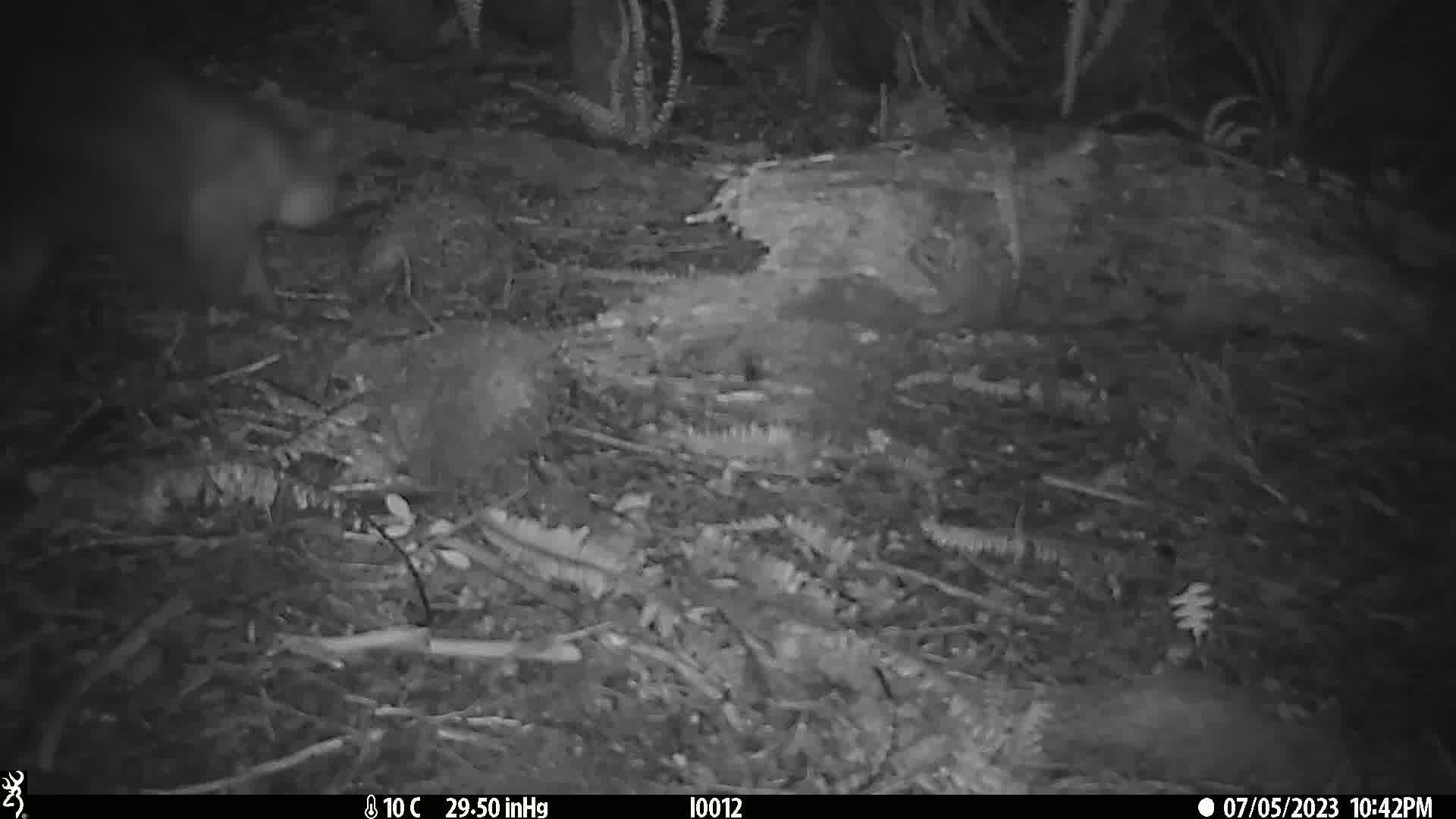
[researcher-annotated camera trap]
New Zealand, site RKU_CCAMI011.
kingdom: Animalia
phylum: Chordata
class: Mammalia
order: Diprotodontia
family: Phalangeridae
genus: Trichosurus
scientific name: Trichosurus vulpecula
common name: common brushtail possum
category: possum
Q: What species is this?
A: Possum (common brushtail possum) (Trichosurus vulpecula).